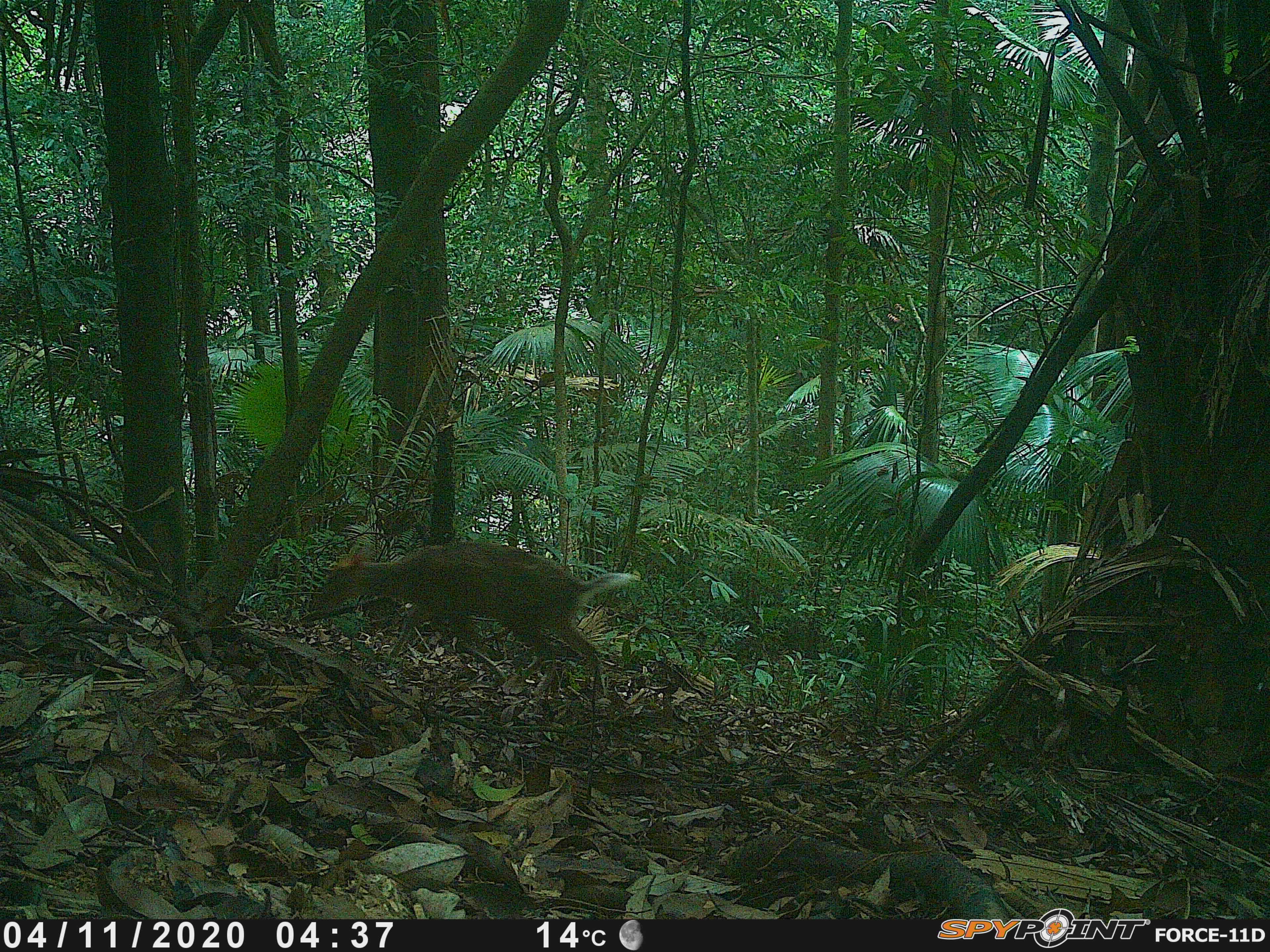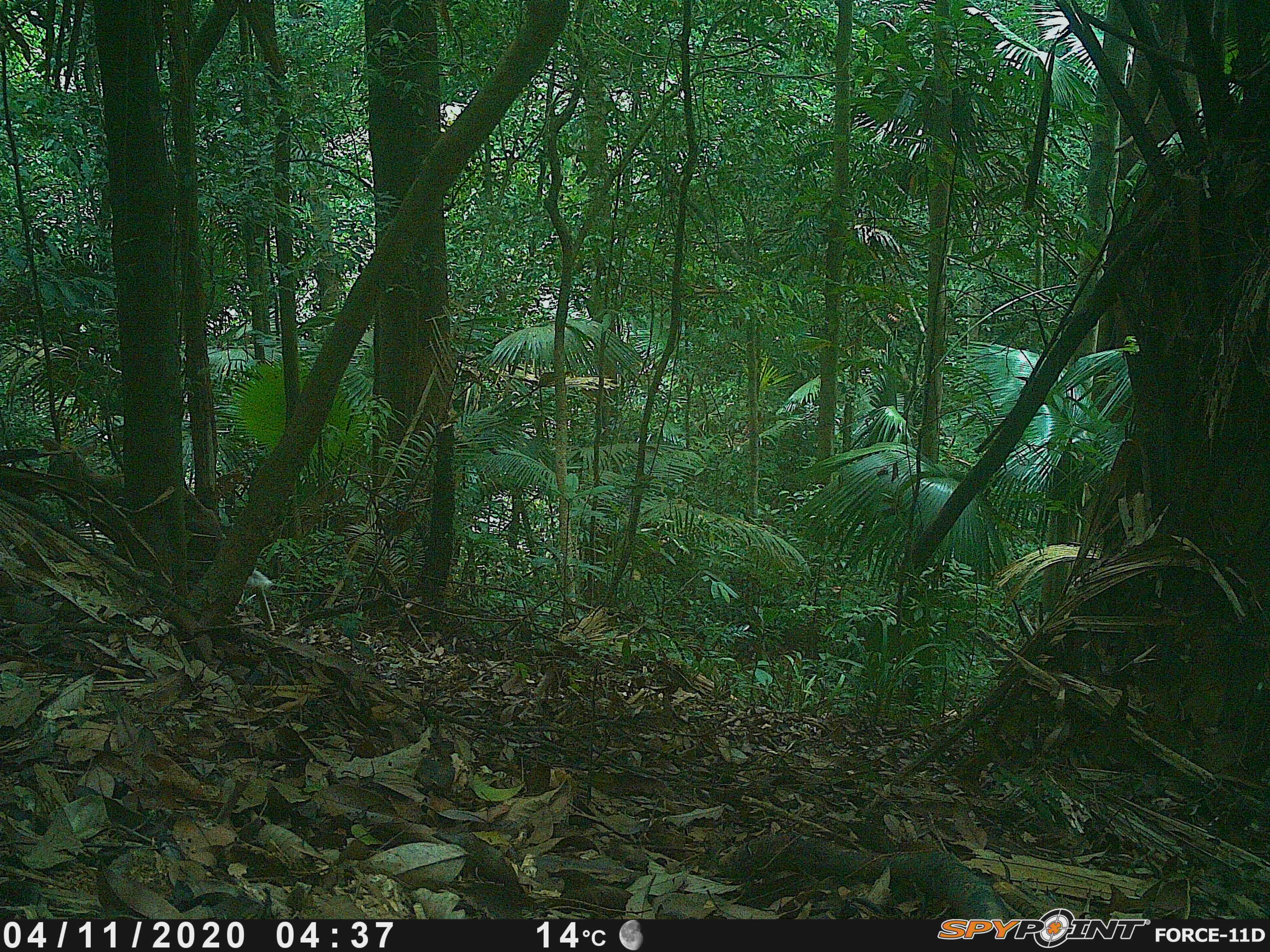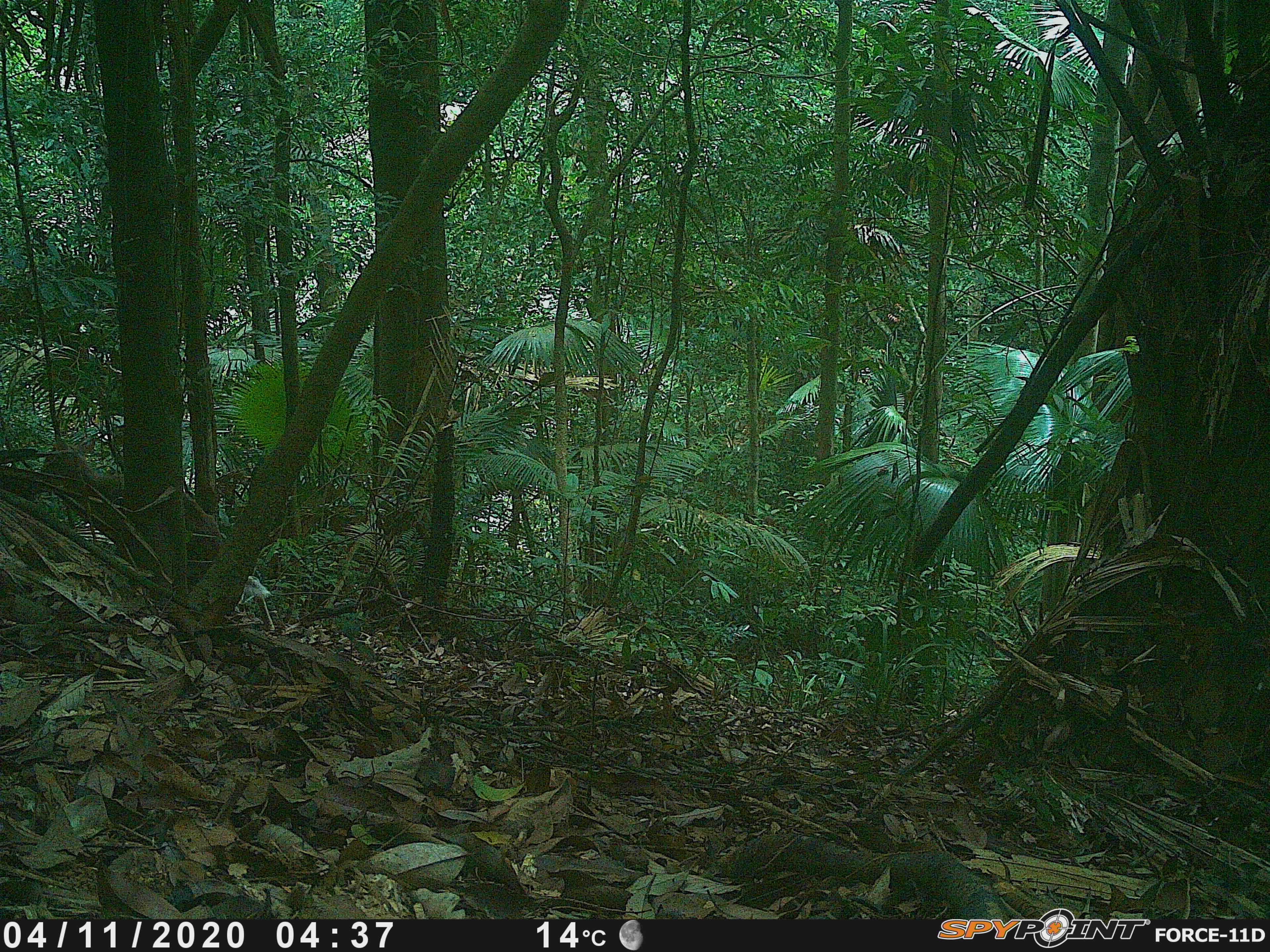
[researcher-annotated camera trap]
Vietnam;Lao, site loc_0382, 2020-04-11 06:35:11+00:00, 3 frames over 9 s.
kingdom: Animalia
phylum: Chordata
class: Mammalia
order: Artiodactyla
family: Cervidae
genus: Muntiacus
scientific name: Muntiacus rooseveltorum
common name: roosevelt's muntjac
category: roosevelts muntjac group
Roosevelts muntjac group (roosevelt's muntjac) (Muntiacus rooseveltorum). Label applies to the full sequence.